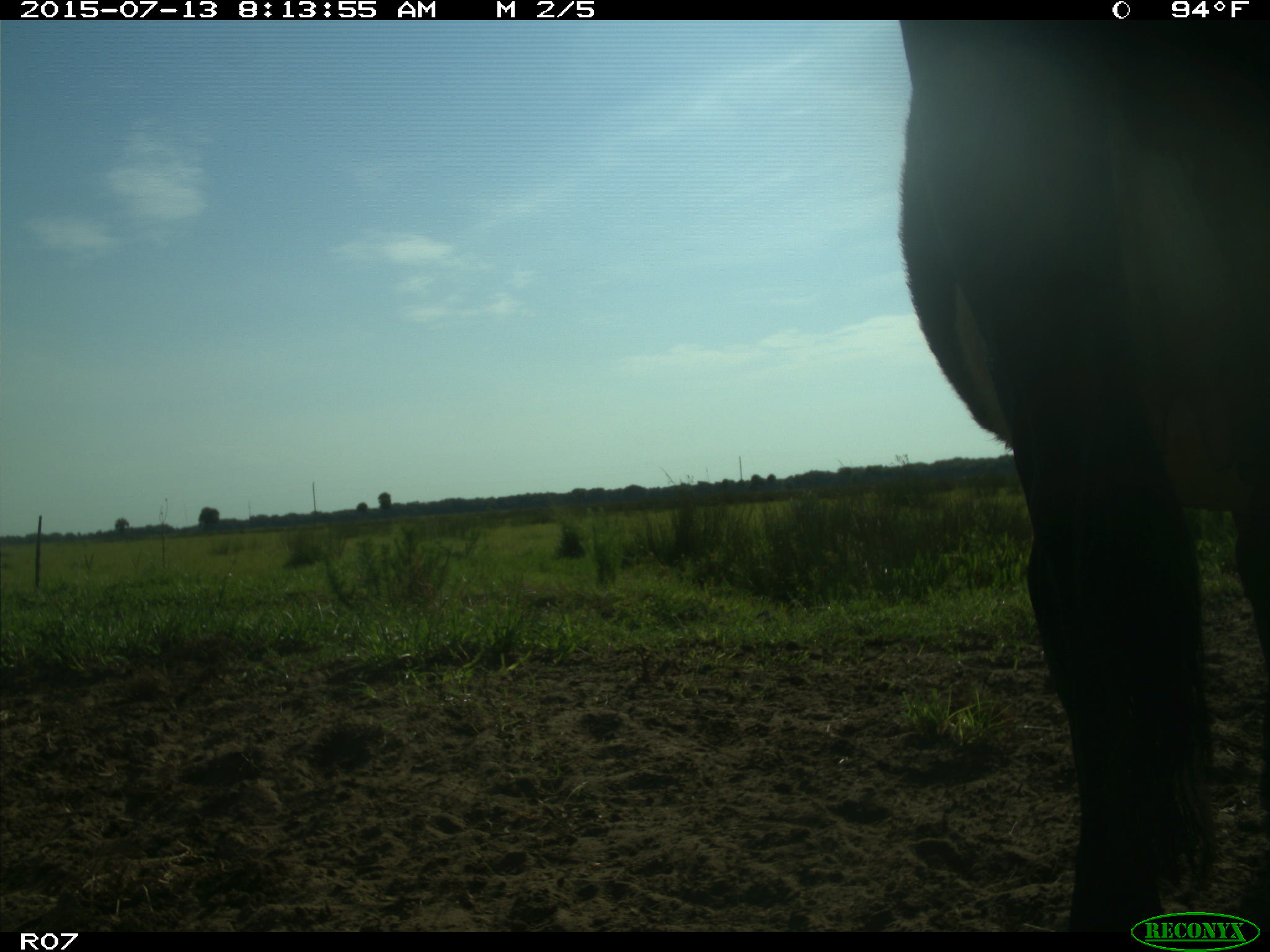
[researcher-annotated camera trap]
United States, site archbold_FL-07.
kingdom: Animalia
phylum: Chordata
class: Mammalia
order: Artiodactyla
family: Bovidae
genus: Bos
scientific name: Bos taurus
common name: domestic cow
Bos taurus (domestic cow).